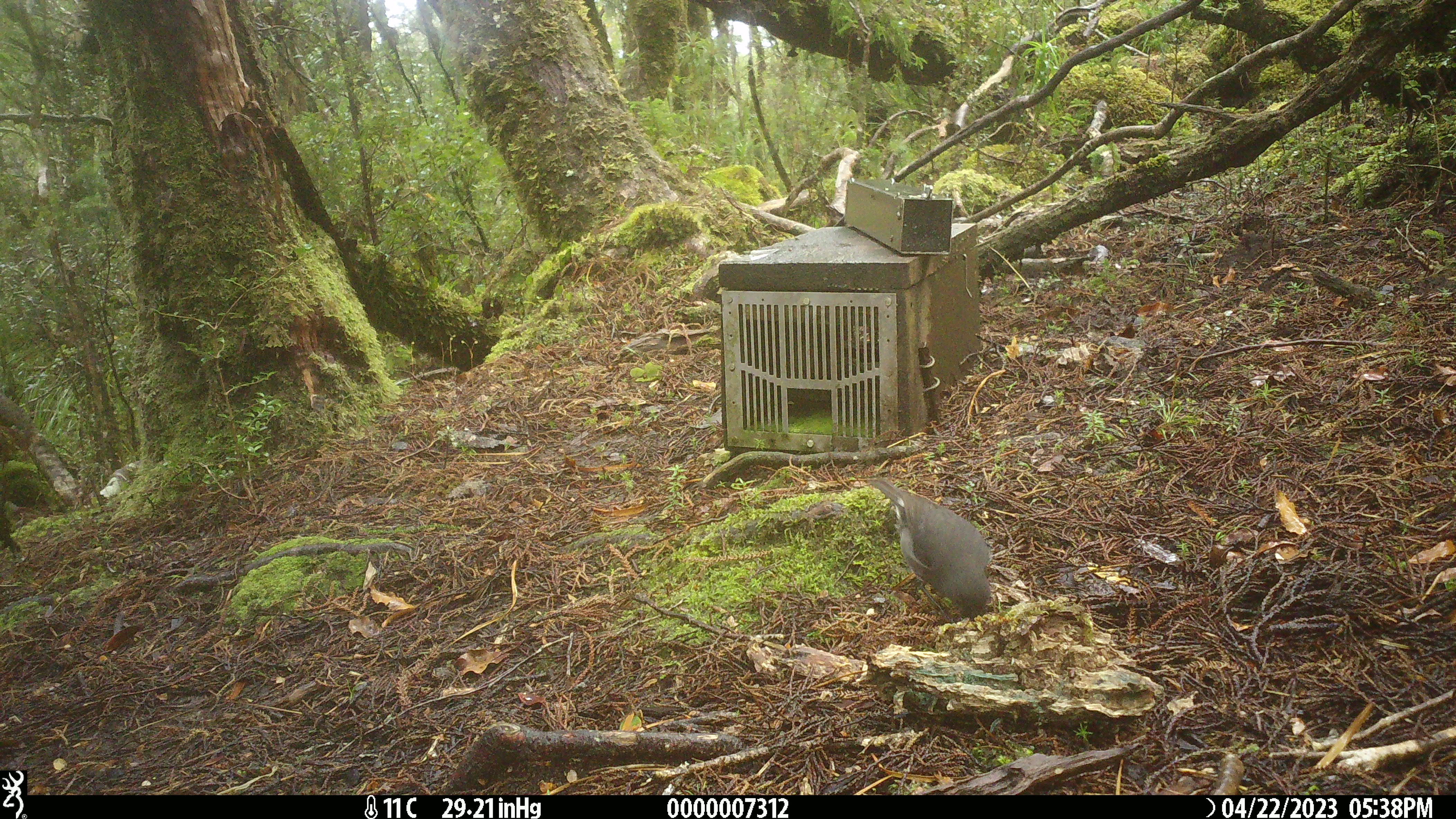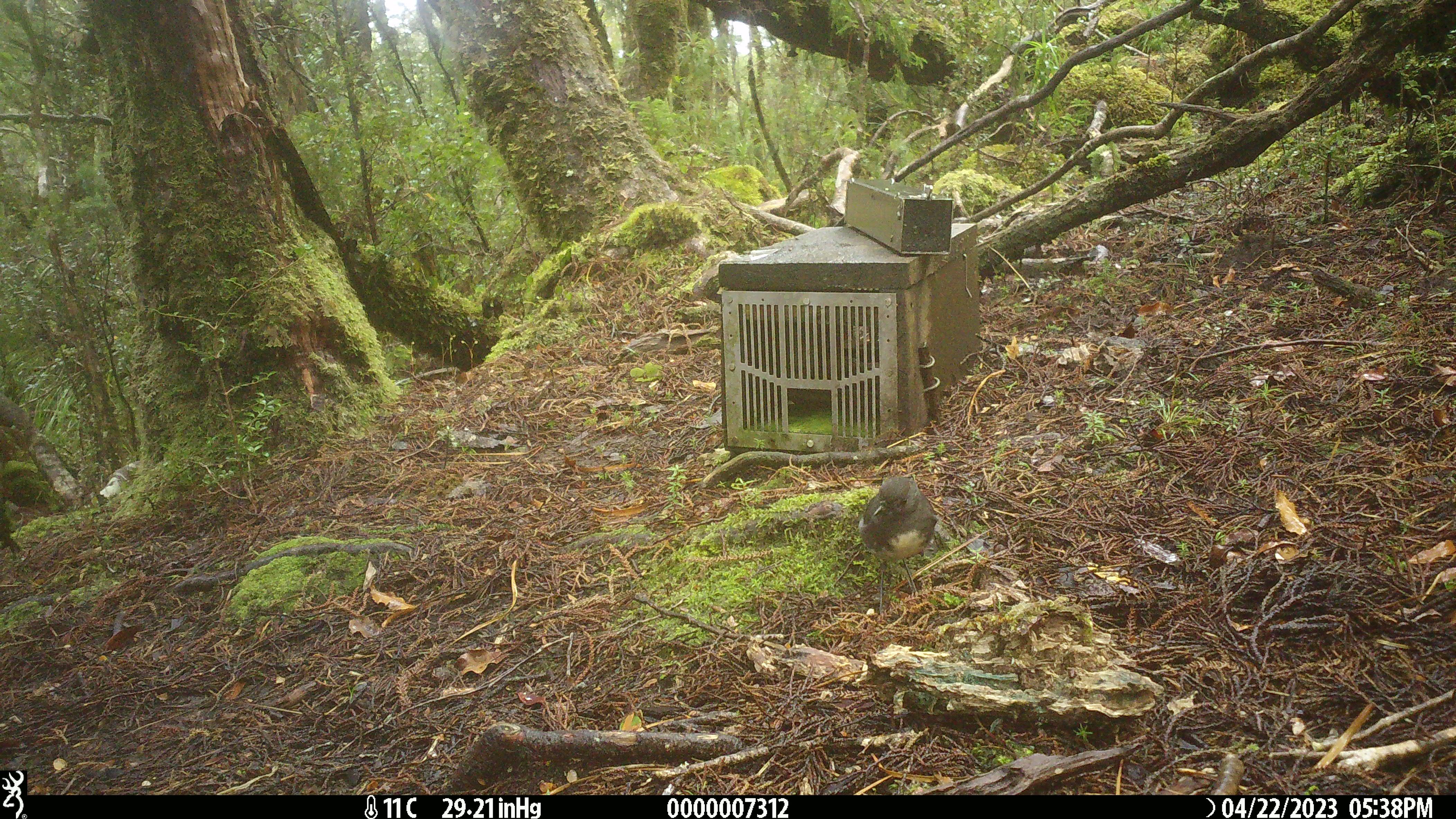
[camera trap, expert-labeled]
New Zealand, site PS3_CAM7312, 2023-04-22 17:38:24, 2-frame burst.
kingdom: Animalia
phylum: Chordata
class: Aves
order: Passeriformes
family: Petroicidae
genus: Petroica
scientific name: Petroica australis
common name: new zealand robin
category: robin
Robin (new zealand robin) (Petroica australis).